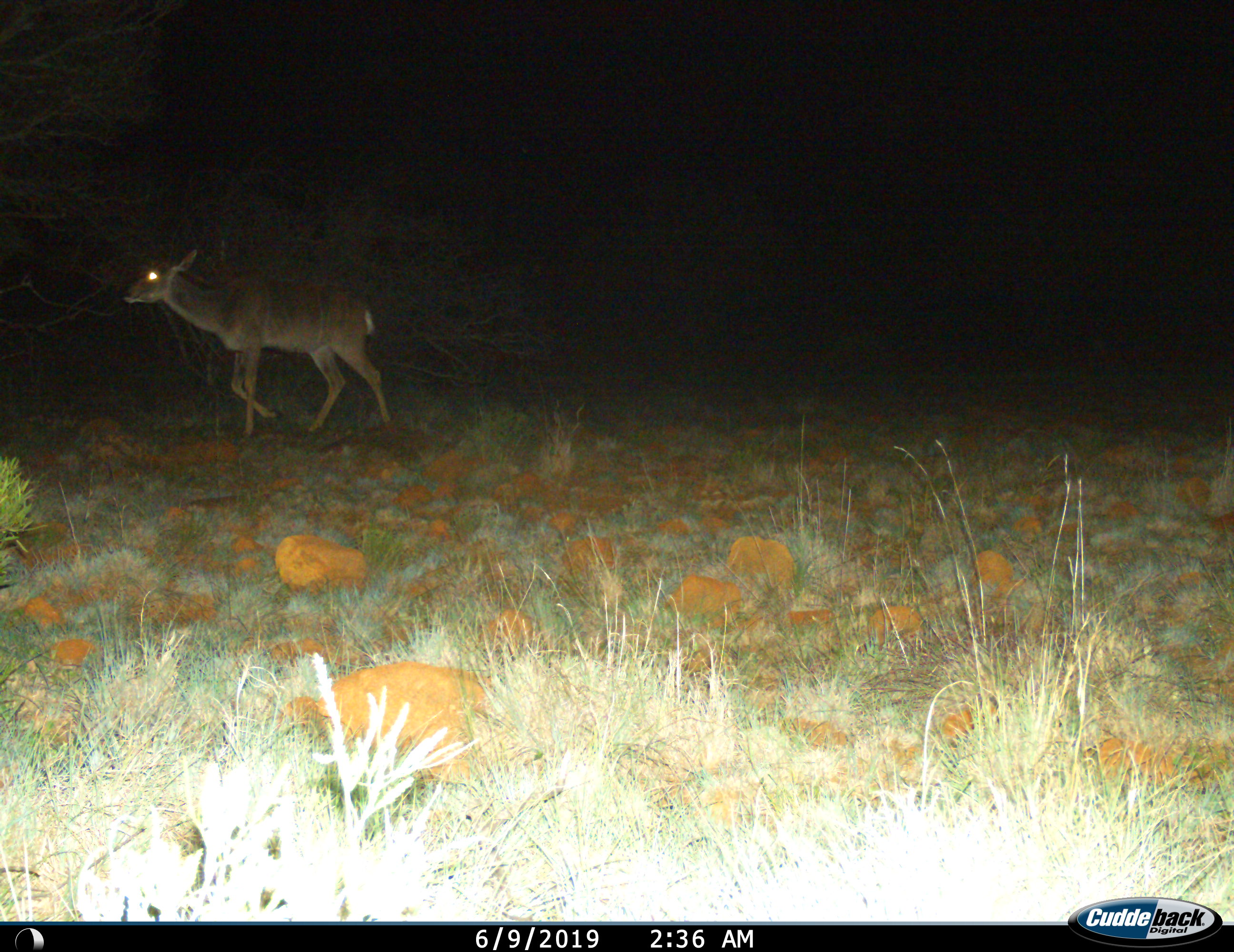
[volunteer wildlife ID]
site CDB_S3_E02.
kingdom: Animalia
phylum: Chordata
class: Mammalia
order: Artiodactyla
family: Bovidae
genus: Tragelaphus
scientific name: Tragelaphus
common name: kudu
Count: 1.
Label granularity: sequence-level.